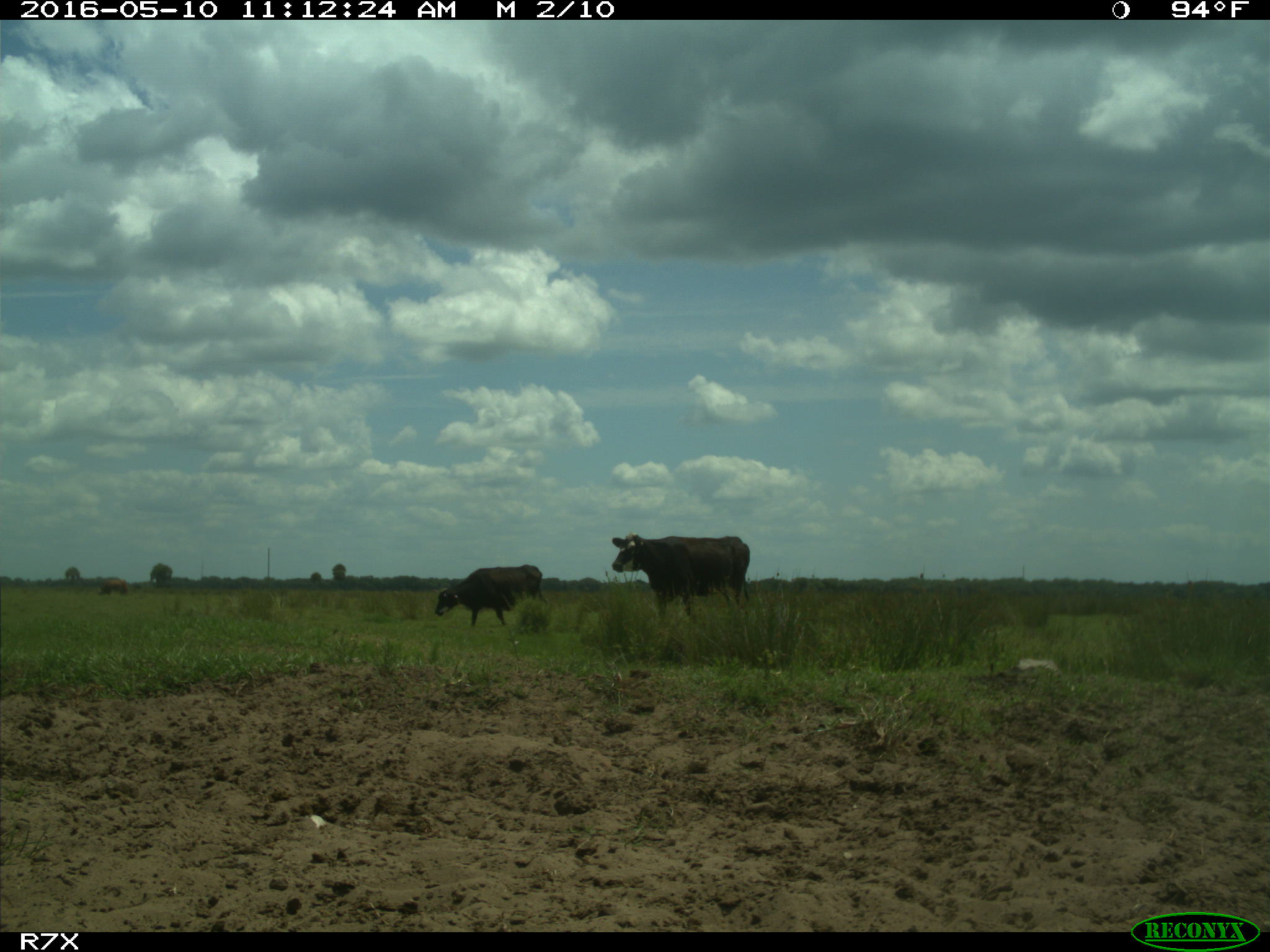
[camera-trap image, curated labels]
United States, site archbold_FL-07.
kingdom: Animalia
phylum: Chordata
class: Mammalia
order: Artiodactyla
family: Bovidae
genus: Bos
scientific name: Bos taurus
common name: domestic cow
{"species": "Bos taurus (domestic cow)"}